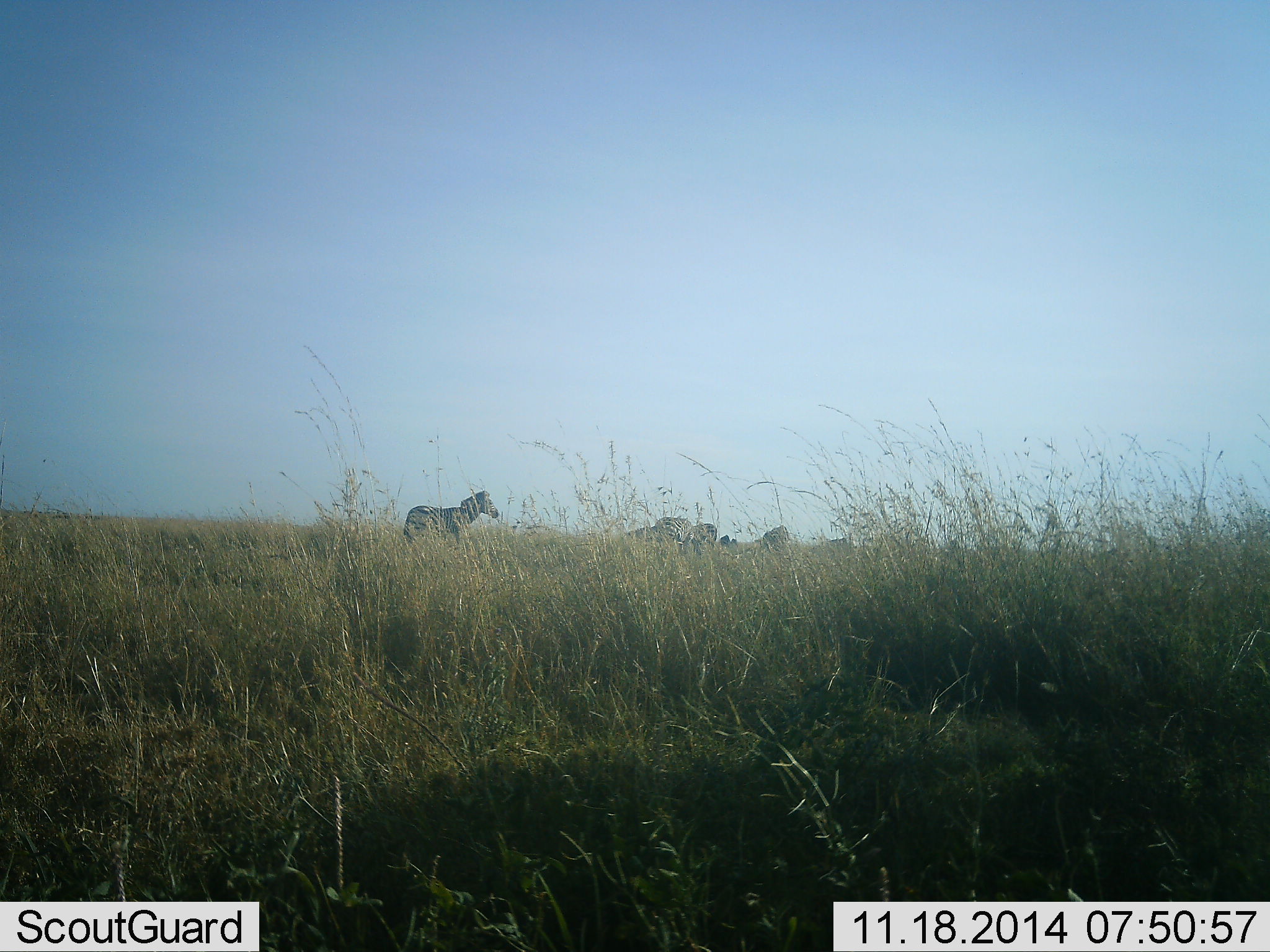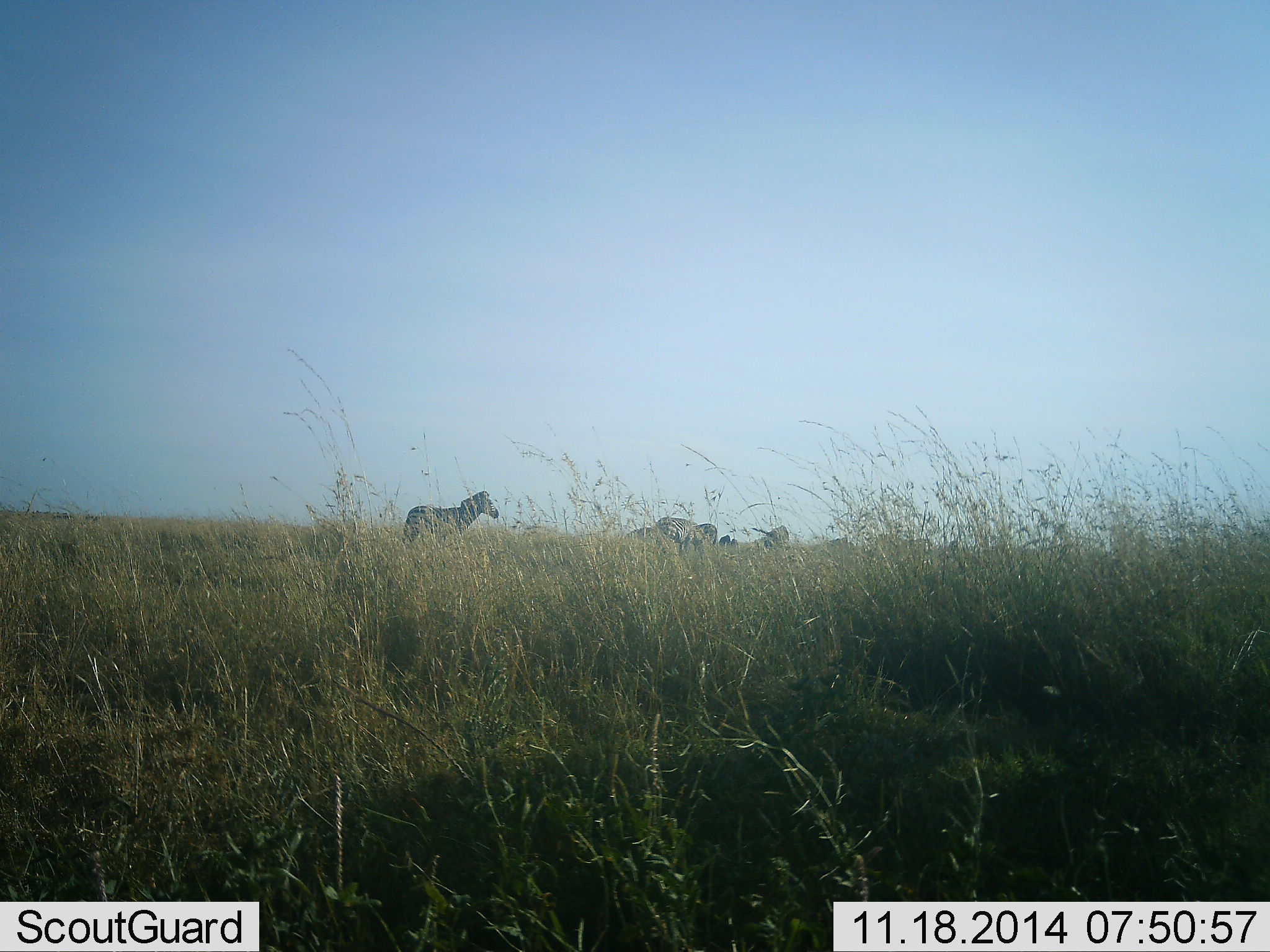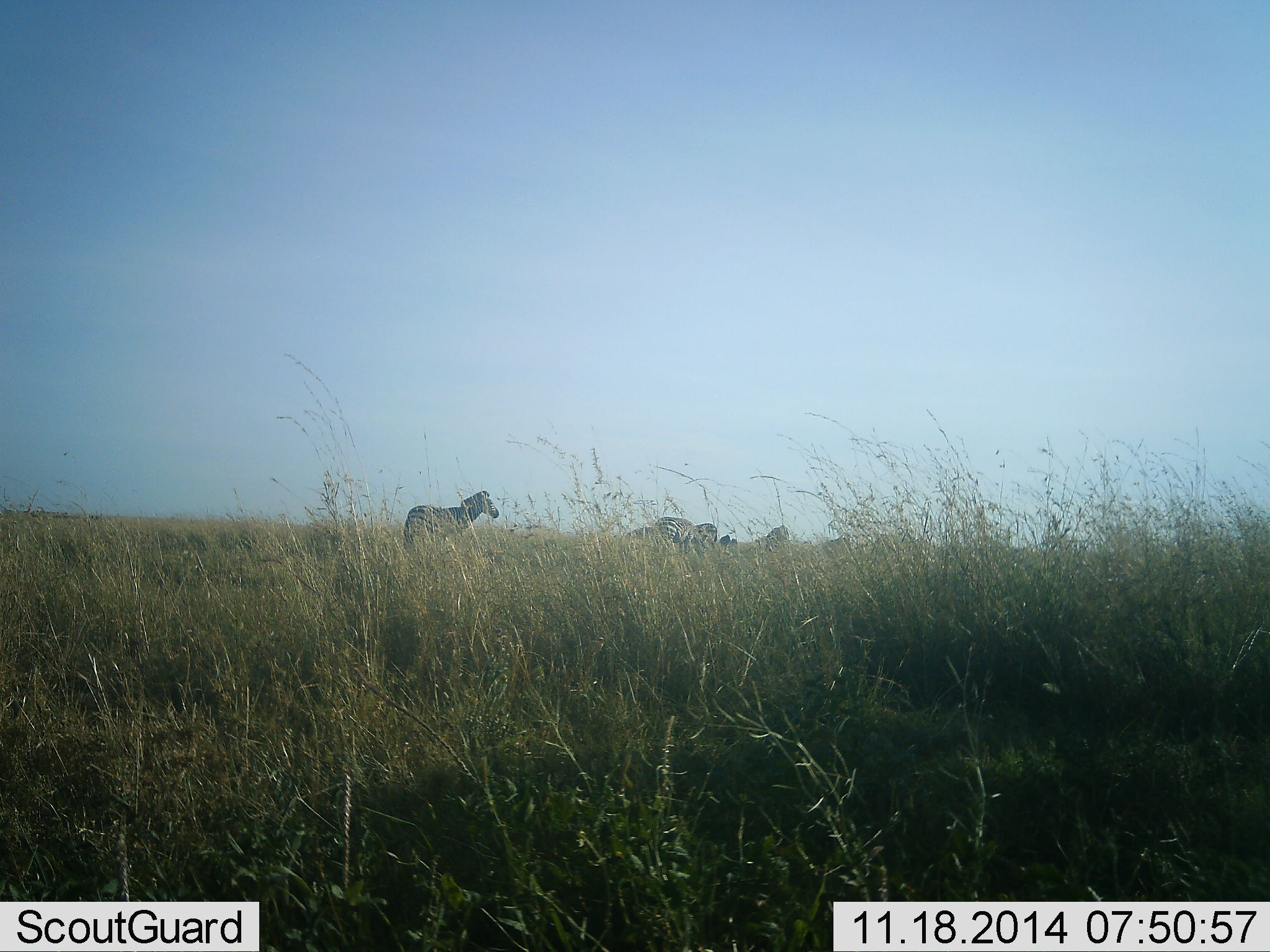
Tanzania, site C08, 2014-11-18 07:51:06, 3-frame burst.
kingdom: Animalia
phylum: Chordata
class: Mammalia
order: Perissodactyla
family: Equidae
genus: Equus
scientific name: Equus quagga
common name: plains zebra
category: zebra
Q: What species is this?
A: Zebra (plains zebra) (Equus quagga).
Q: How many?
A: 5.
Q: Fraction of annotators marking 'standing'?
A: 100%.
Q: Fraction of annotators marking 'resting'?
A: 0%.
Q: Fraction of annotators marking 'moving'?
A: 0%.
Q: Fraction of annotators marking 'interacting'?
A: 0%.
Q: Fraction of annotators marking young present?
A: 0%.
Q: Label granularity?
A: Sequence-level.